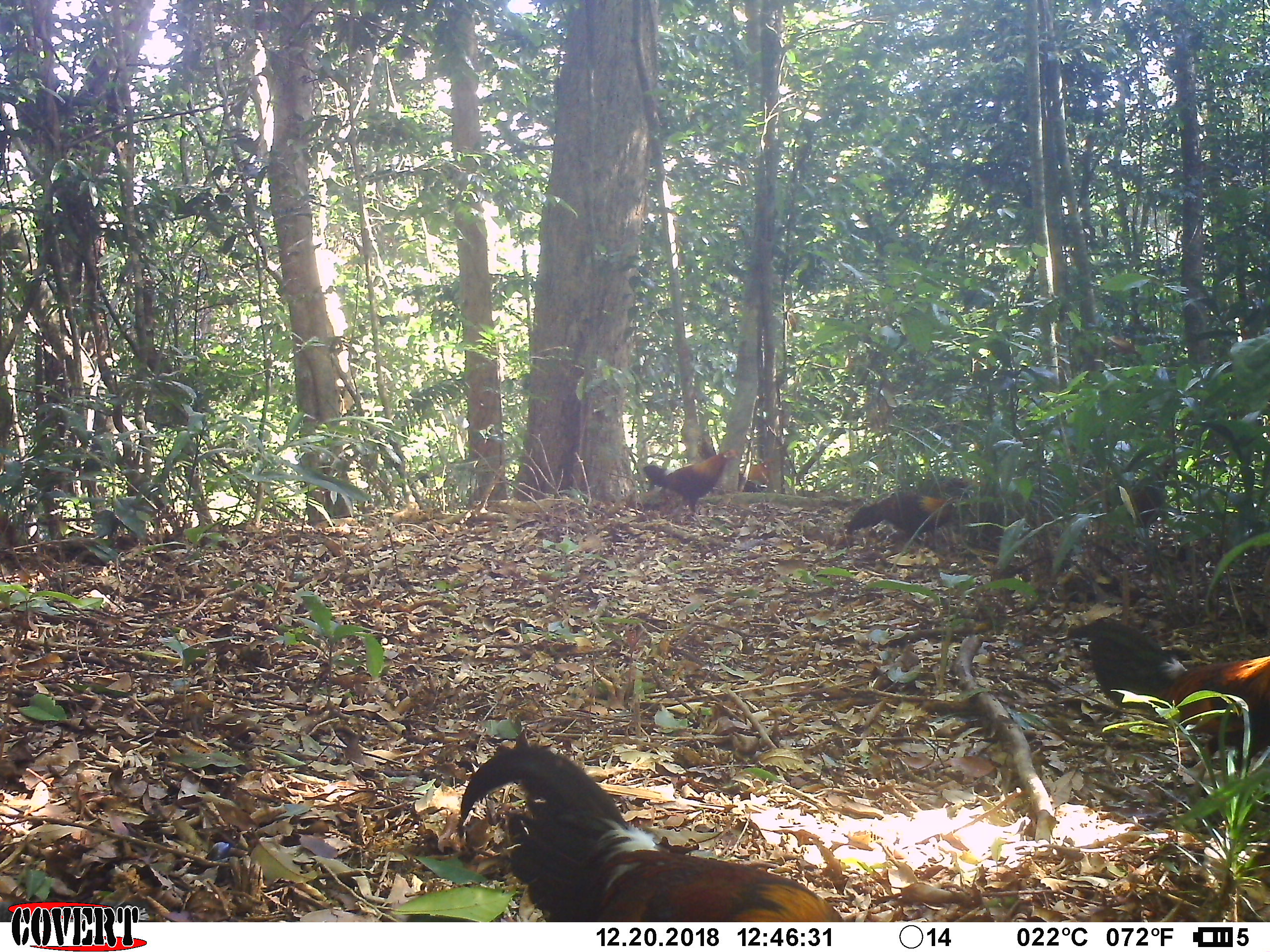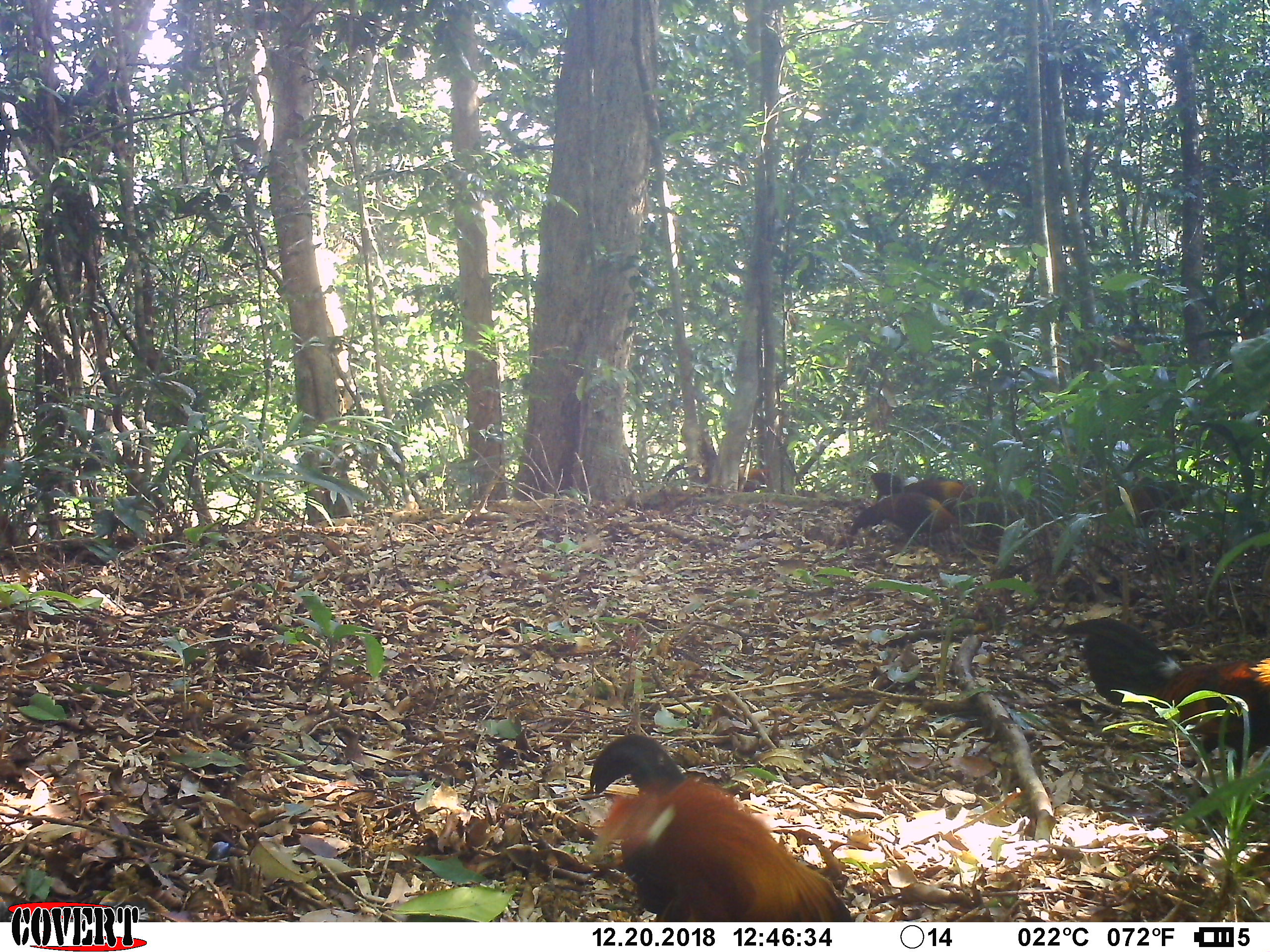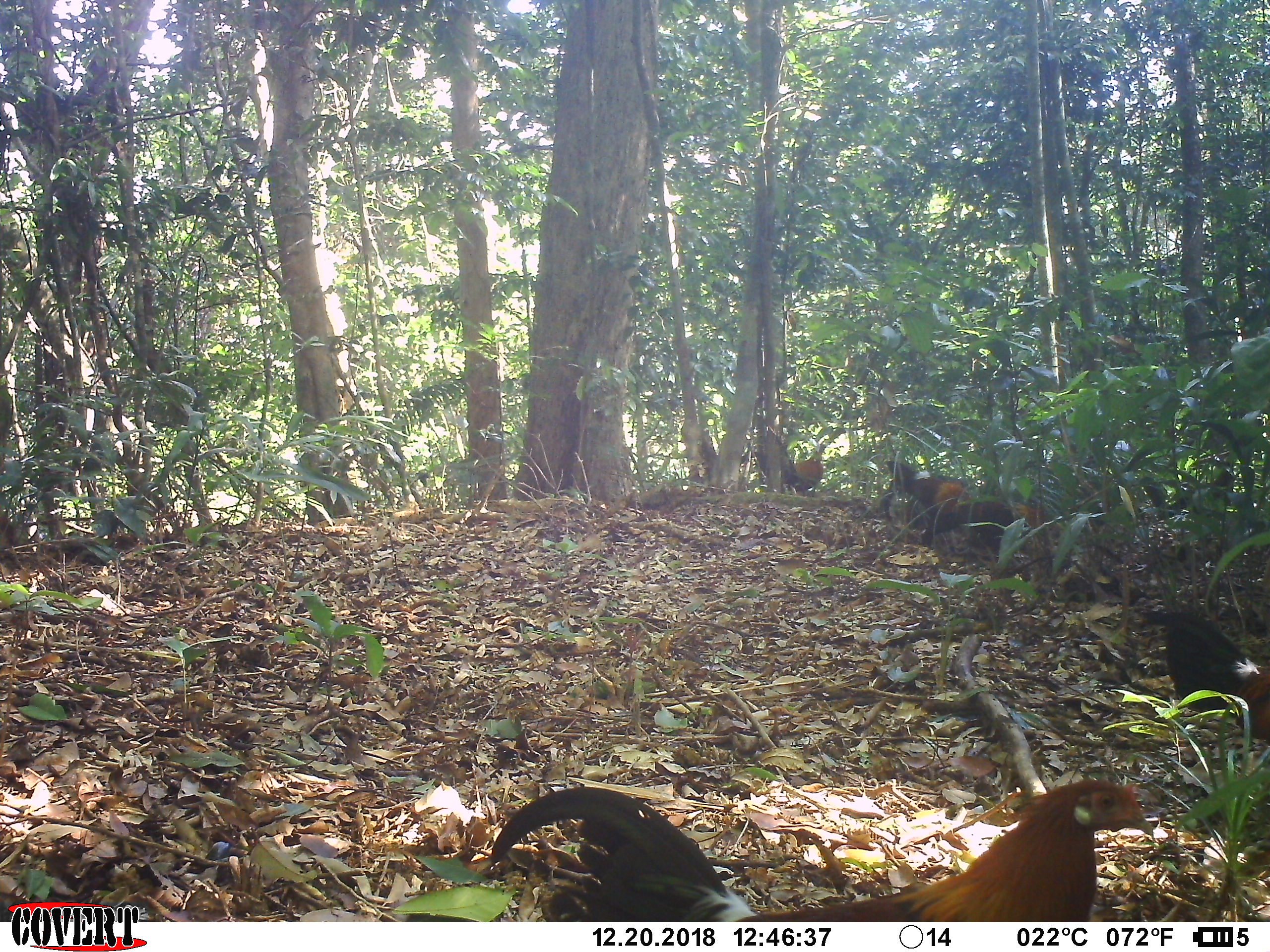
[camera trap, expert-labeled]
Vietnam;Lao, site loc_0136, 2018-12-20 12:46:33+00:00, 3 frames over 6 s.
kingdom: Animalia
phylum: Chordata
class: Aves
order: Galliformes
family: Phasianidae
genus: Gallus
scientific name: Gallus gallus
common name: red junglefowl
Red junglefowl (Gallus gallus). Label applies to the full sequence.